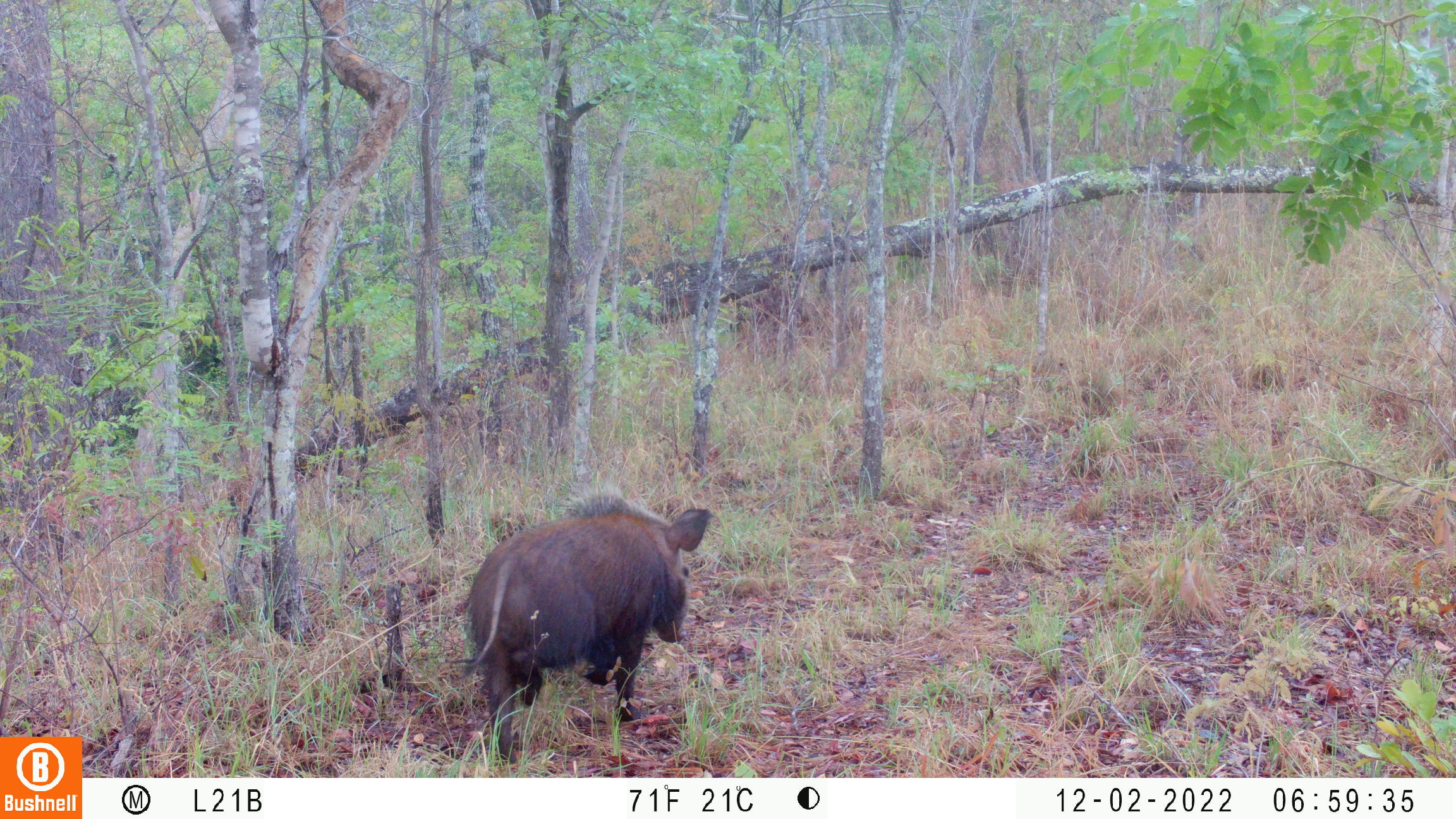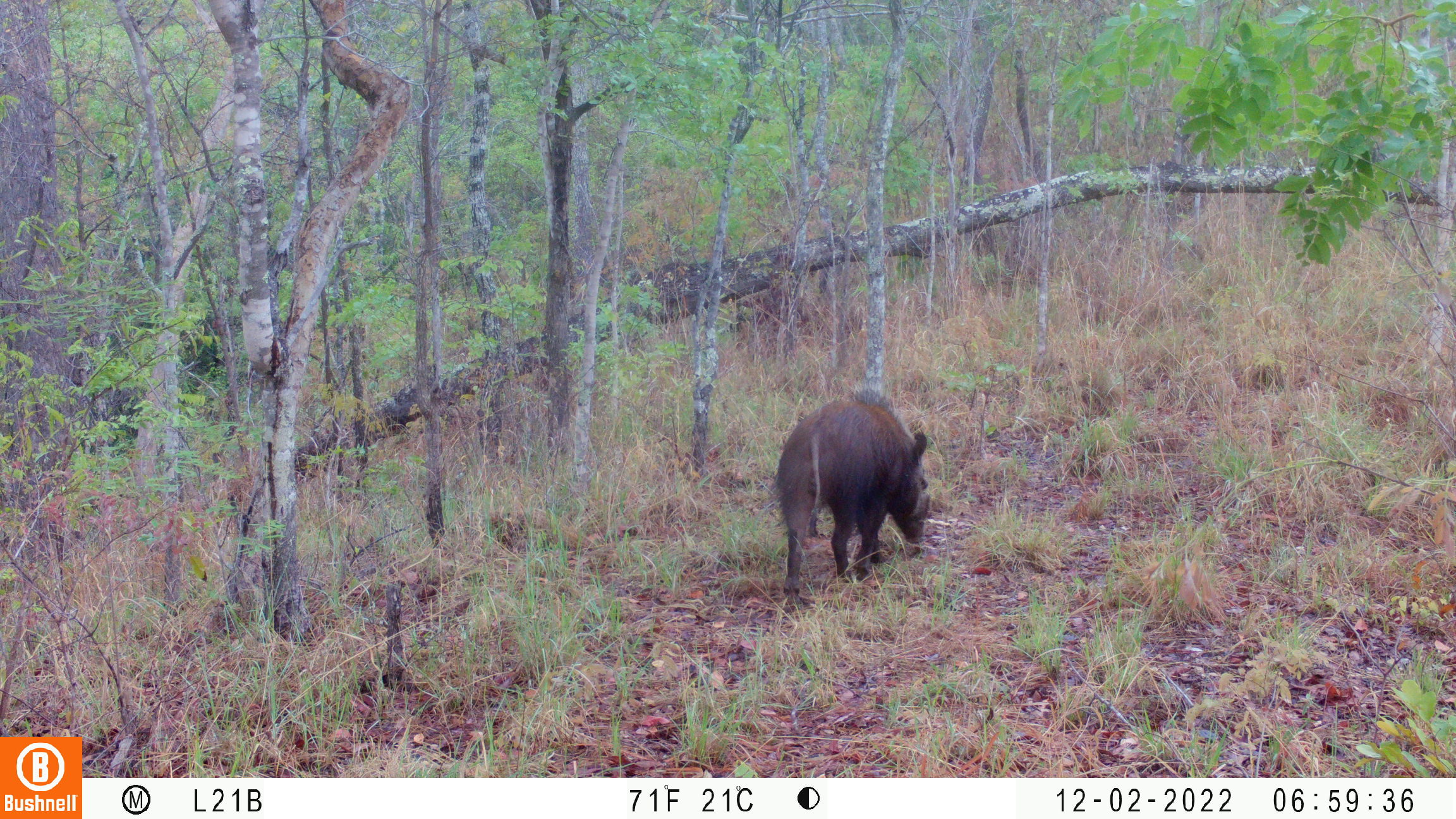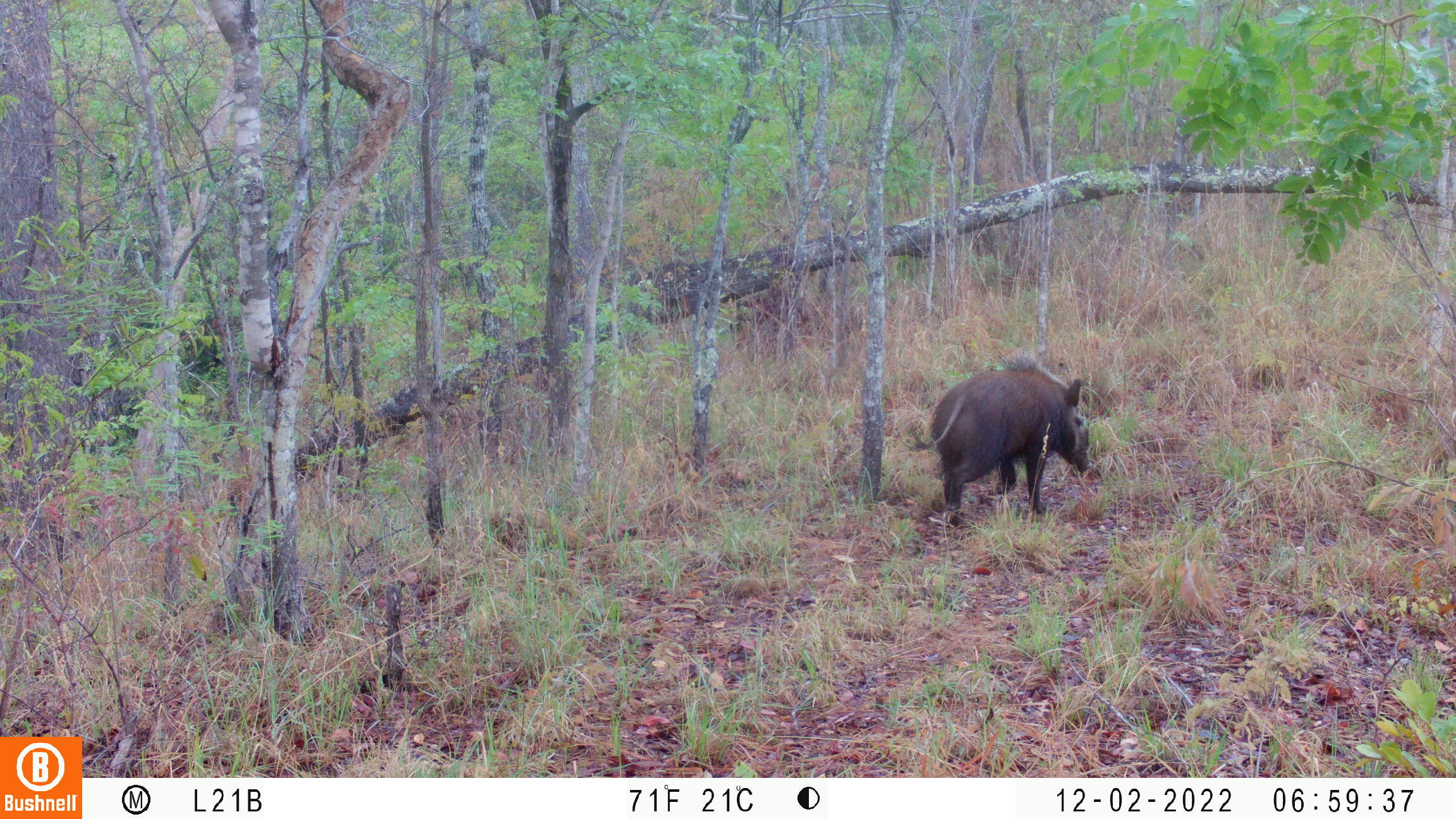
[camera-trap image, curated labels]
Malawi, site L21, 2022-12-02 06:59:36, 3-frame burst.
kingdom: Animalia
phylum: Chordata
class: Mammalia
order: Artiodactyla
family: Suidae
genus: Potamochoerus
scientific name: Potamochoerus larvatus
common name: bushpig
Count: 1.